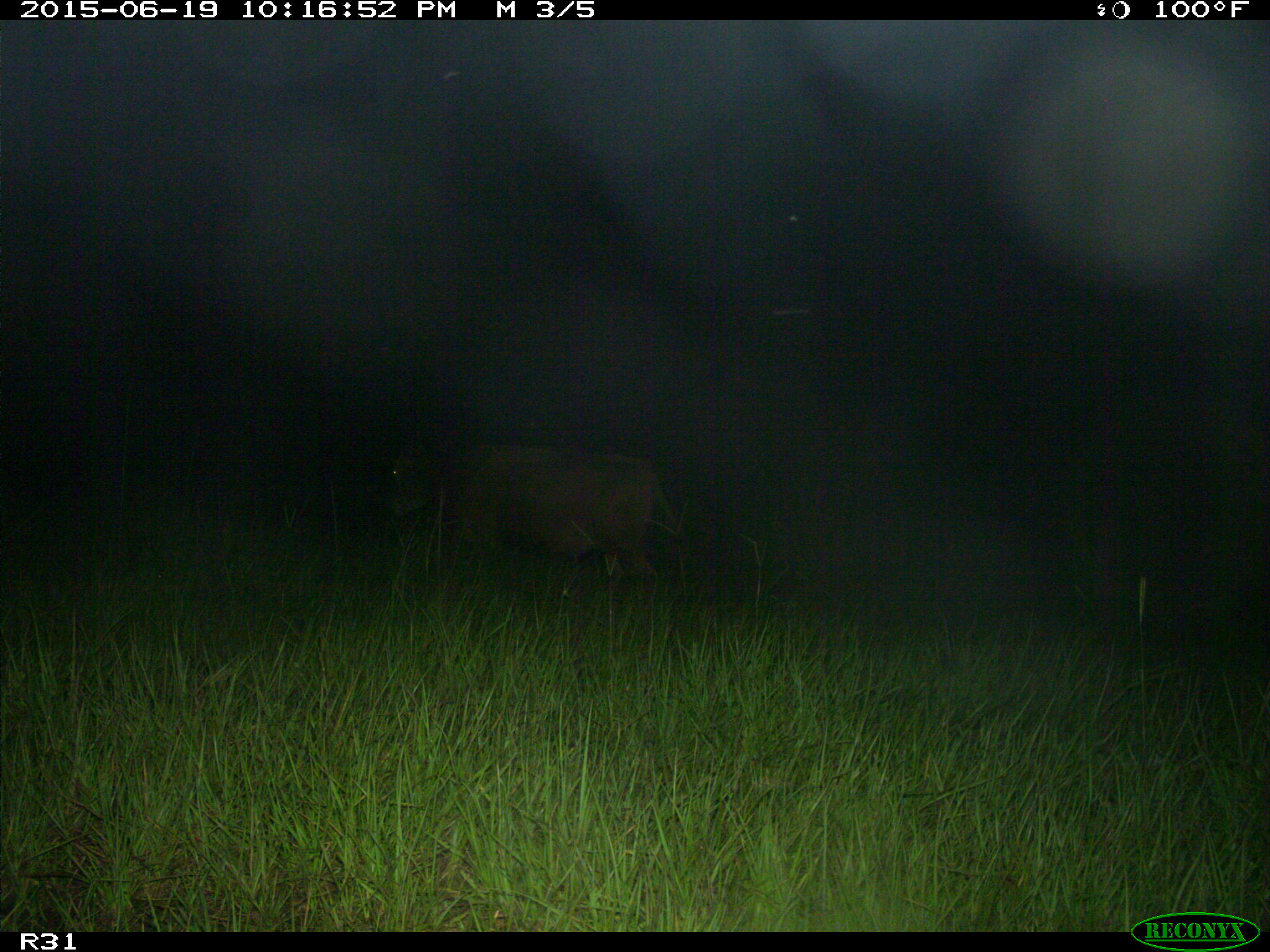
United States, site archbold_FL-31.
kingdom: Animalia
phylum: Chordata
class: Mammalia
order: Artiodactyla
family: Bovidae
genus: Bos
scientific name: Bos taurus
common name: domestic cow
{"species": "Bos taurus (domestic cow)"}